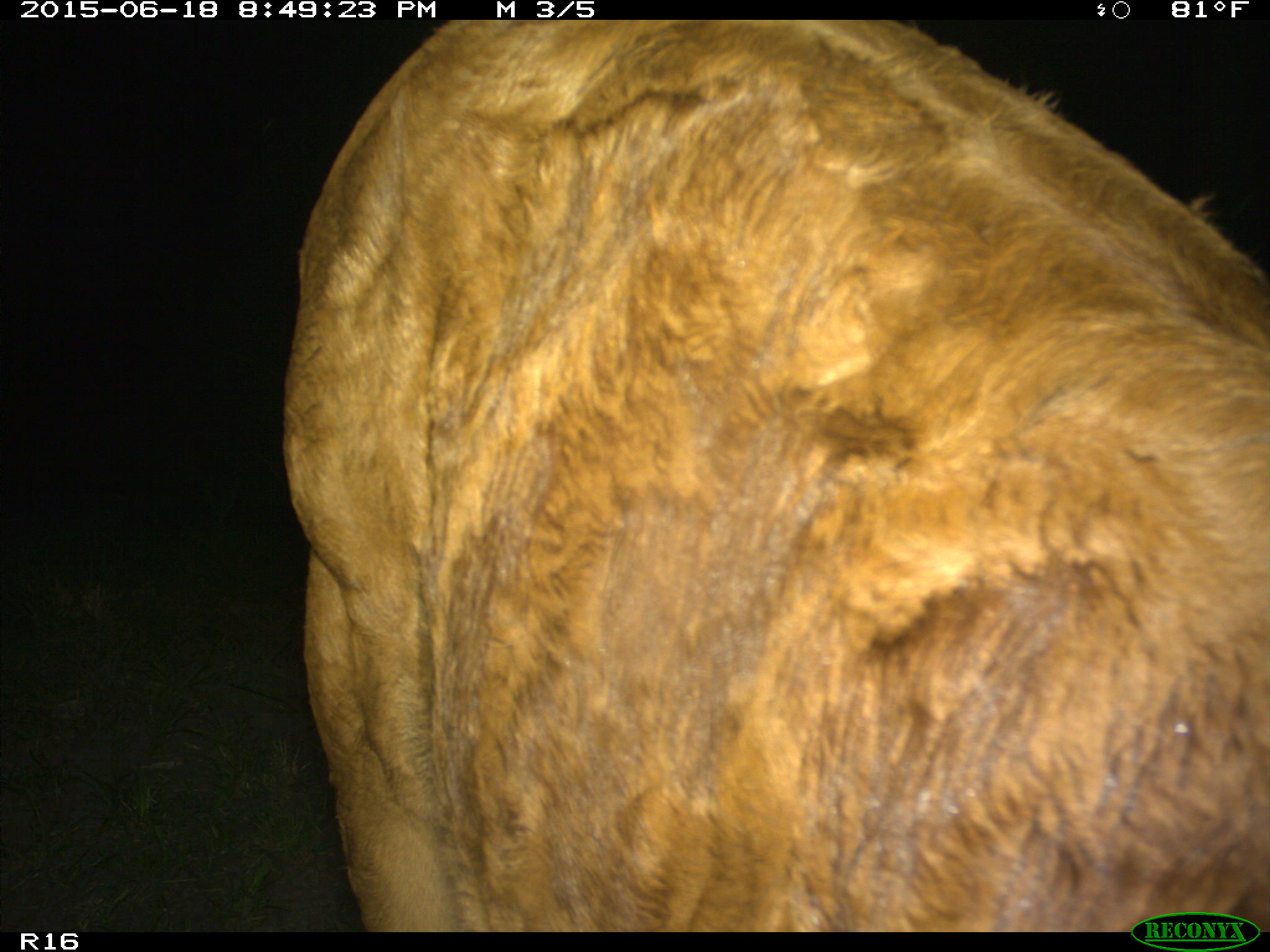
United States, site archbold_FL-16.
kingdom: Animalia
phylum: Chordata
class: Mammalia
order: Artiodactyla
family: Bovidae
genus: Bos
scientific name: Bos taurus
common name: domestic cow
Bos taurus (domestic cow).